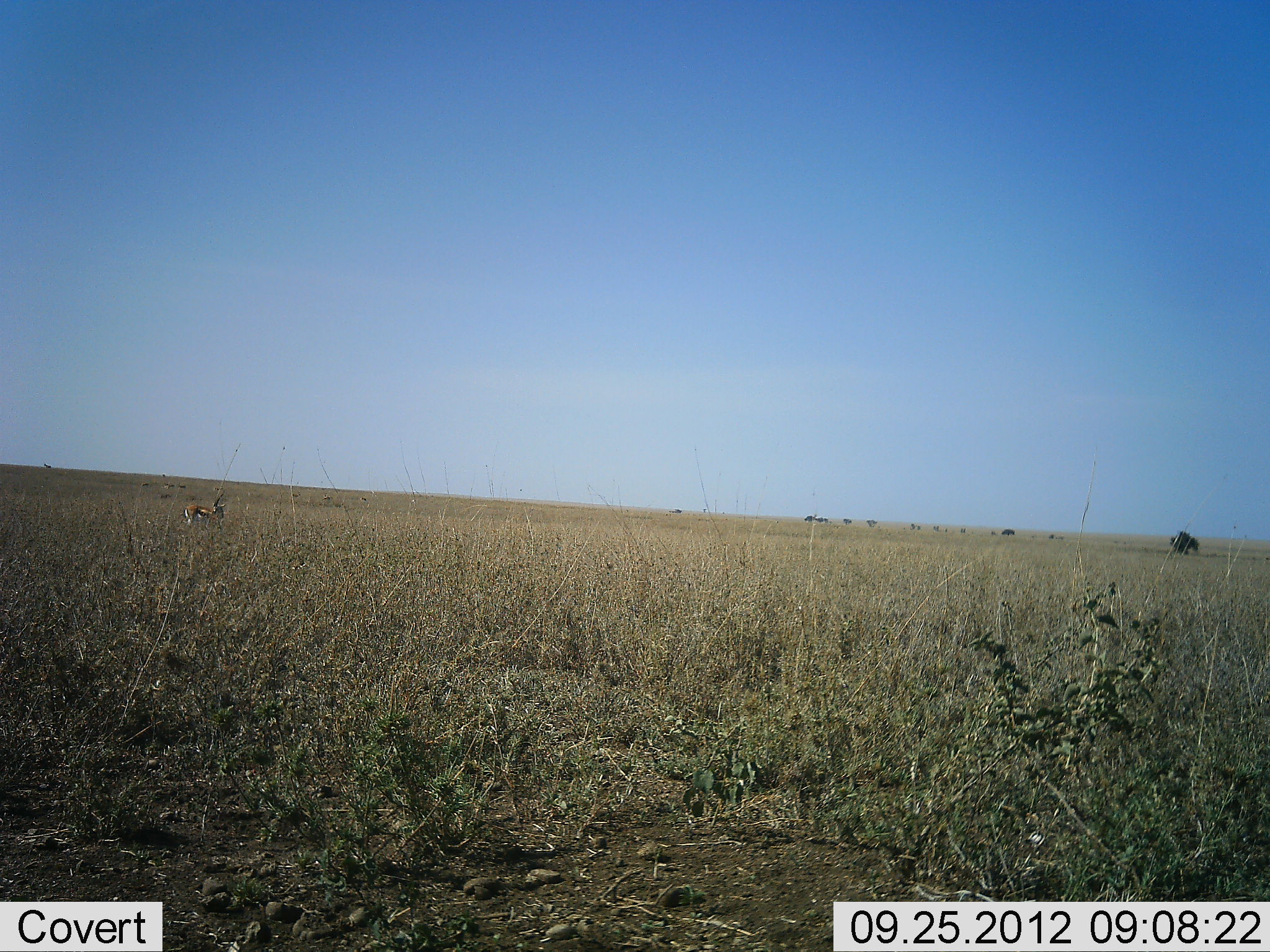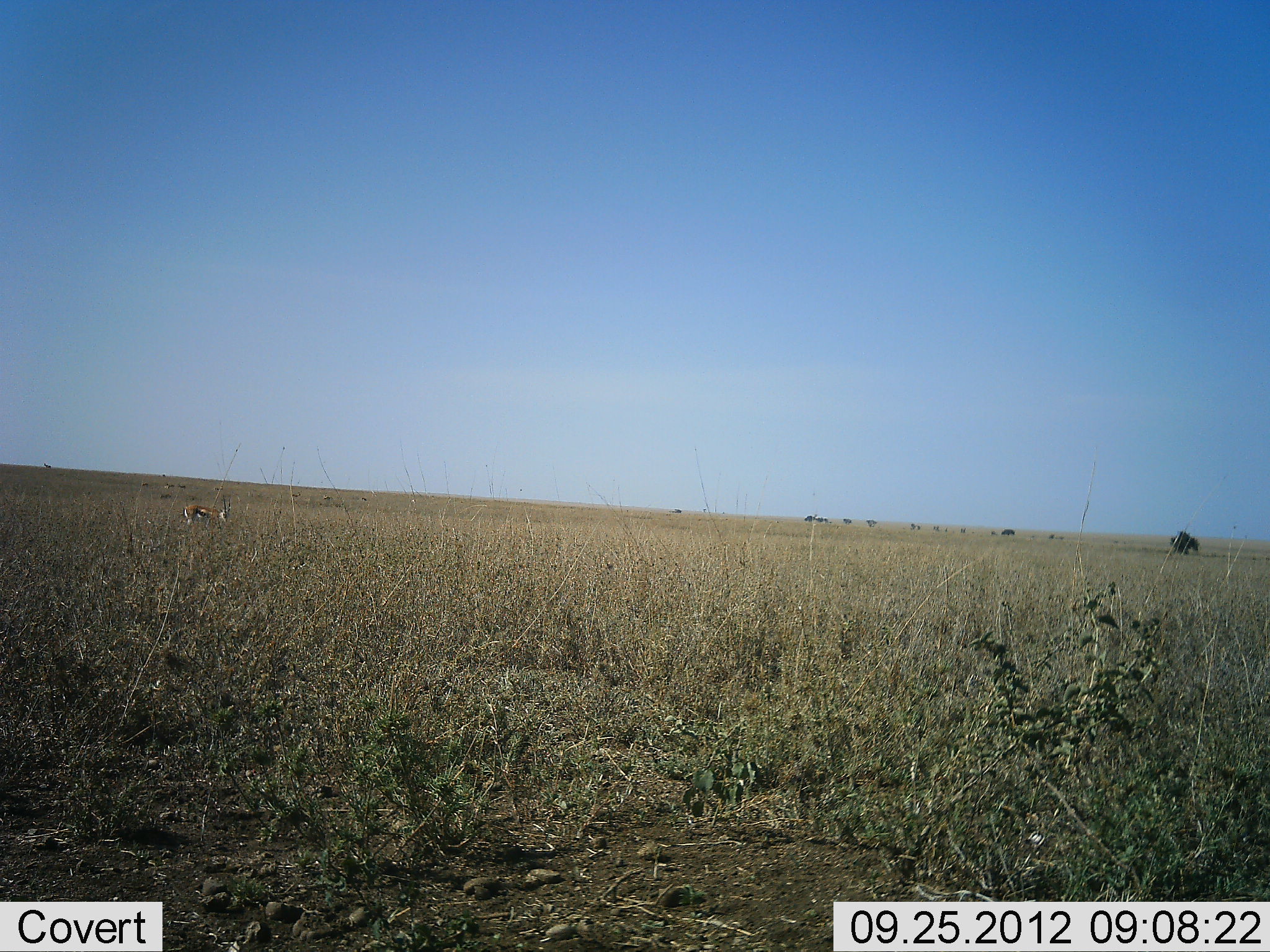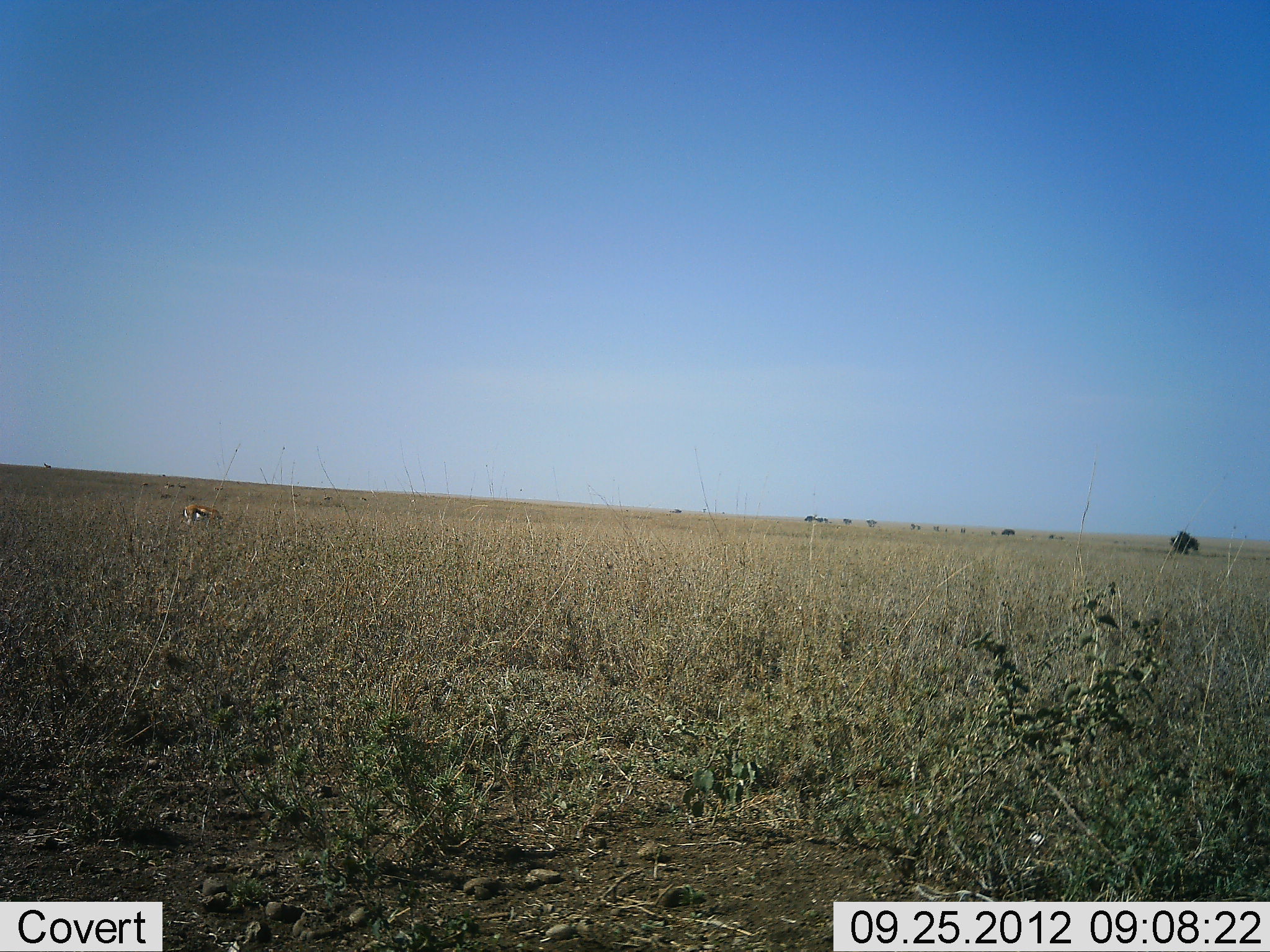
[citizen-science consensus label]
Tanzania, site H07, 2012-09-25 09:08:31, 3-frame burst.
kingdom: Animalia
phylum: Chordata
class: Mammalia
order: Artiodactyla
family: Bovidae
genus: Eudorcas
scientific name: Eudorcas thomsonii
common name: thomson's gazelle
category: gazellethomsons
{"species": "gazellethomsons (thomson's gazelle) (Eudorcas thomsonii)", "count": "1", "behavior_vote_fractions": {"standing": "40%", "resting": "0%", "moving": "0%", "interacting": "0%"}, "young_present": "0%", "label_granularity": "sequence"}